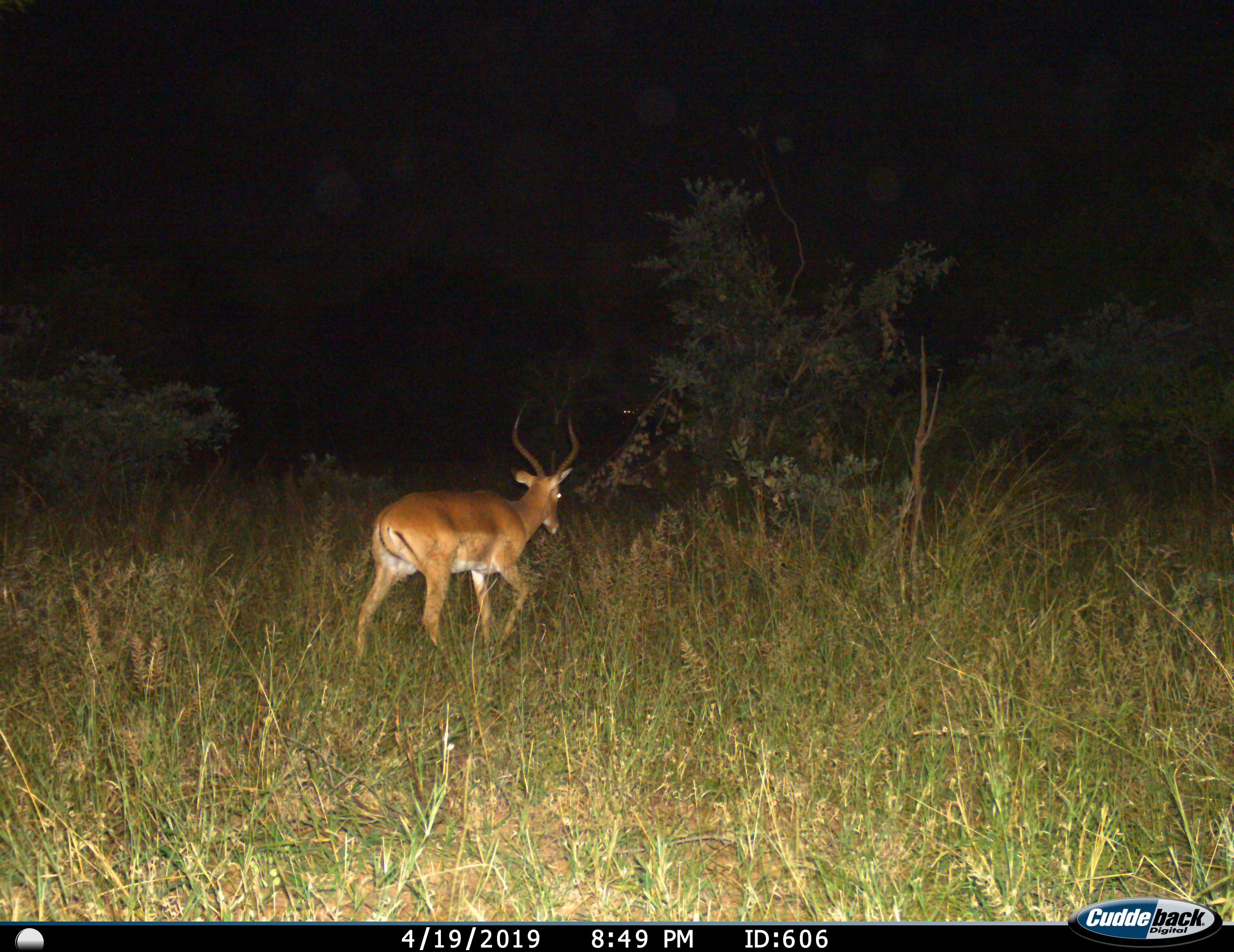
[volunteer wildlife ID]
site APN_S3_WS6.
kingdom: Animalia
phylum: Chordata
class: Mammalia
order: Artiodactyla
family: Bovidae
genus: Aepyceros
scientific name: Aepyceros melampus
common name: impala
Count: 1.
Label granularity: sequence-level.